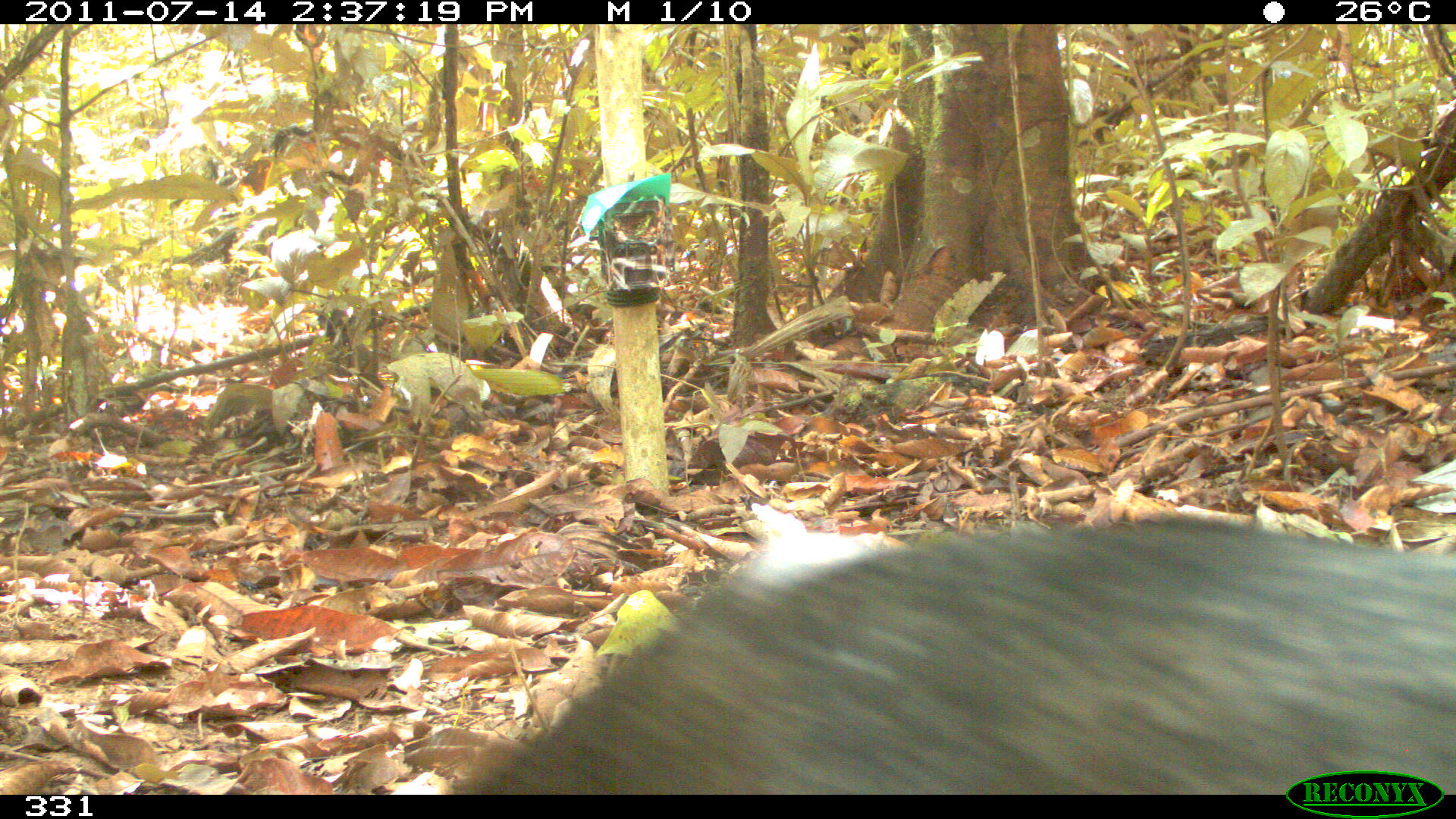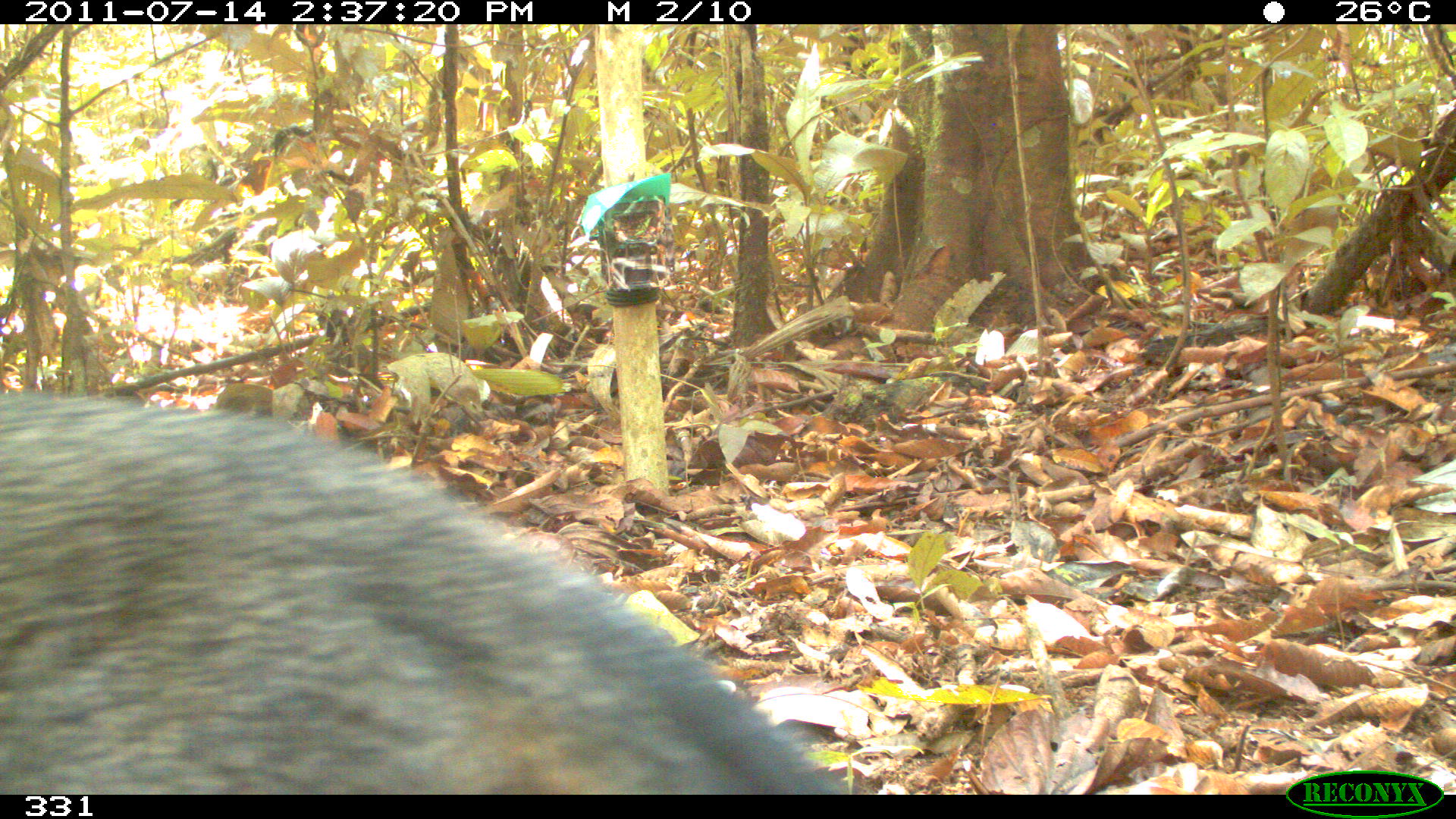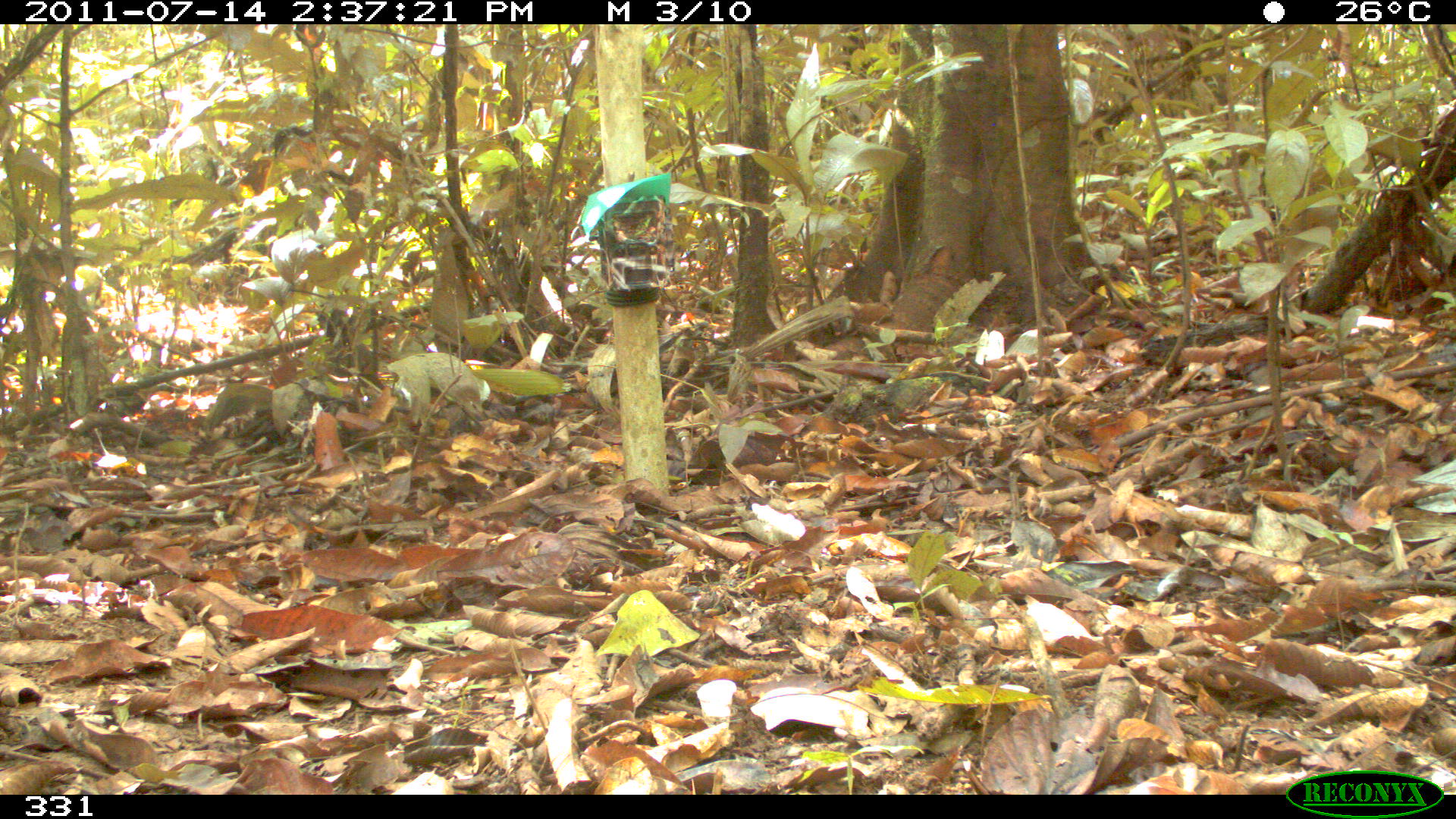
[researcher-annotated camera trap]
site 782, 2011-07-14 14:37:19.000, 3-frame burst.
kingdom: Animalia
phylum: Chordata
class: Mammalia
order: Carnivora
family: Canidae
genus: Atelocynus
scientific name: Atelocynus microtis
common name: short-eared dog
Atelocynus microtis (short-eared dog).